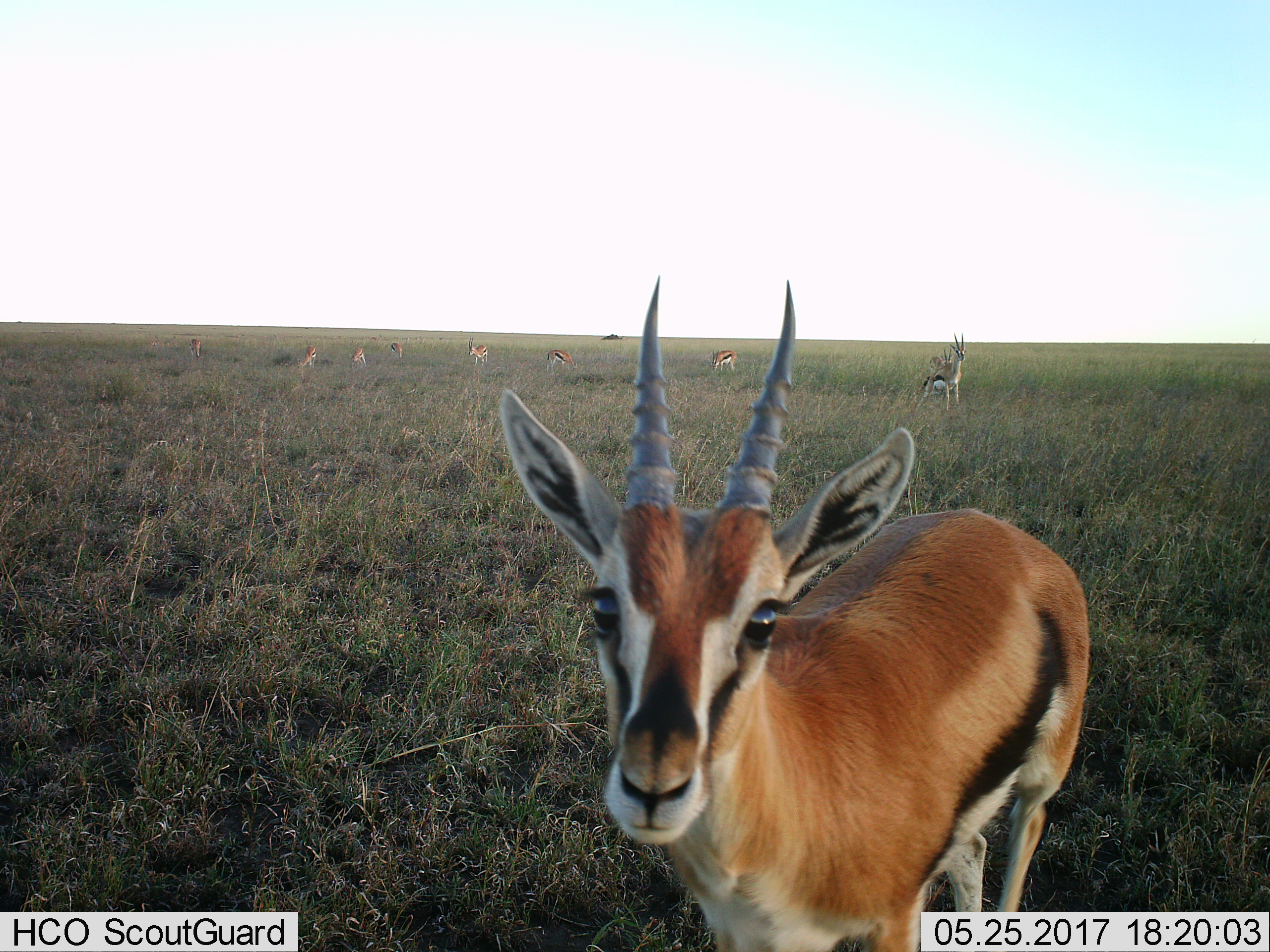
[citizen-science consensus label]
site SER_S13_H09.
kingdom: Animalia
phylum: Chordata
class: Mammalia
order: Artiodactyla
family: Bovidae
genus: Eudorcas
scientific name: Eudorcas thomsonii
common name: thomson's gazelle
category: gazellethomsons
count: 10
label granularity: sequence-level